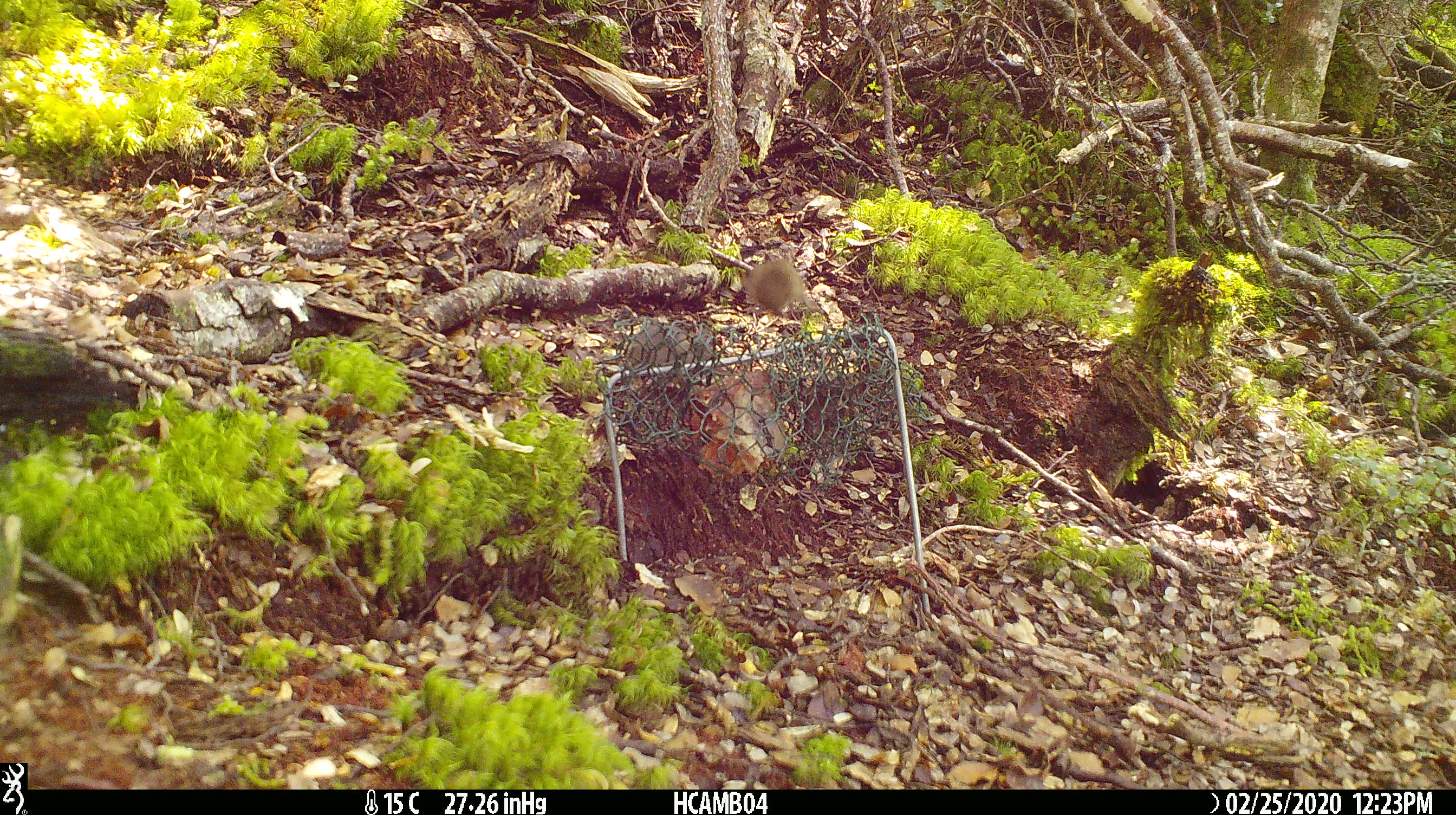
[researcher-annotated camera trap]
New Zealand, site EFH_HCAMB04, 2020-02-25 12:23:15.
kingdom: Animalia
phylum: Chordata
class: Mammalia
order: Rodentia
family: Muridae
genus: Mus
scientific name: Mus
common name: mouse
Mouse (Mus).